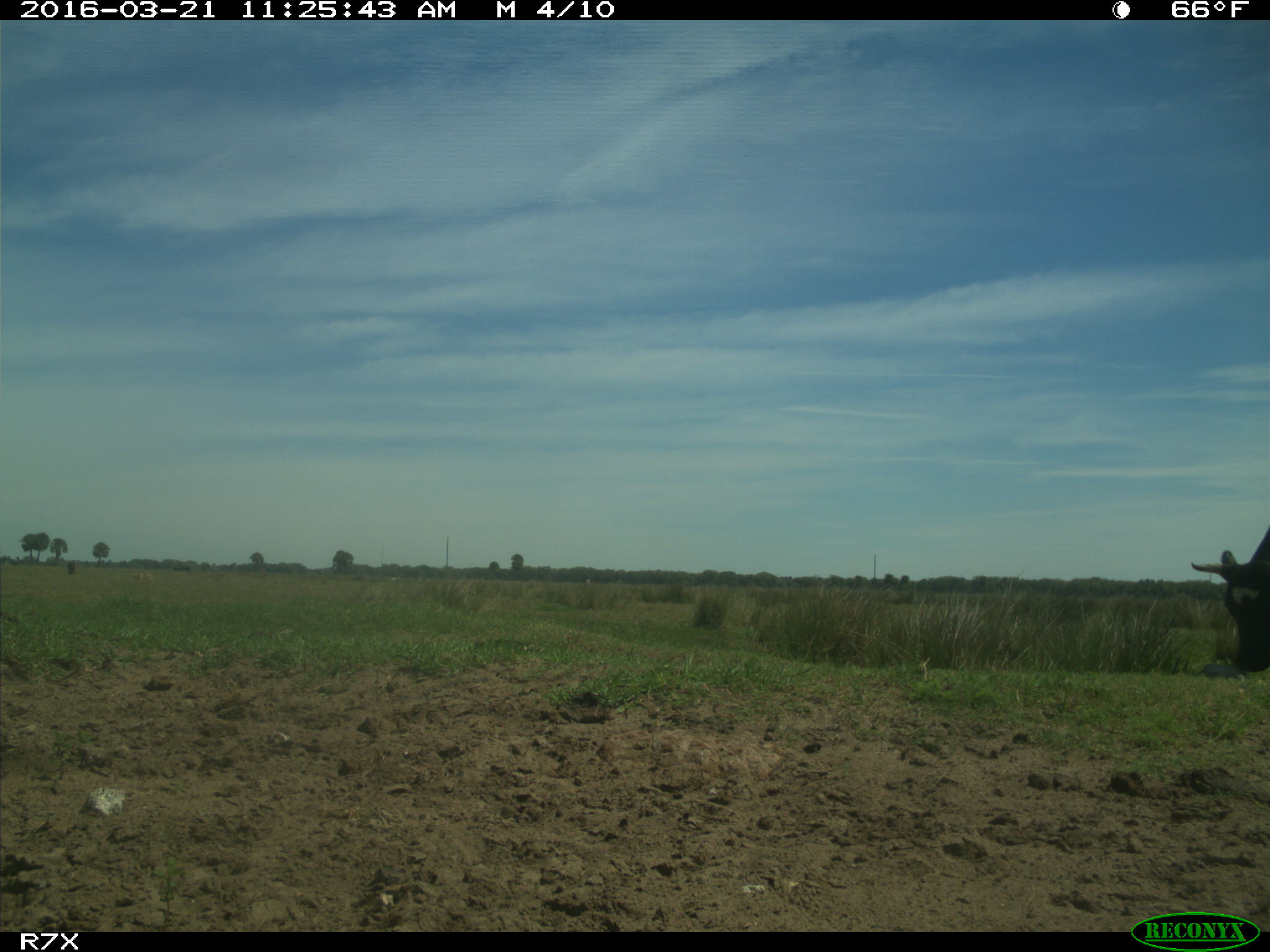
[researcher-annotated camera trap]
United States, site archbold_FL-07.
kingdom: Animalia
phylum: Chordata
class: Mammalia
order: Artiodactyla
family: Bovidae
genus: Bos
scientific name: Bos taurus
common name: domestic cow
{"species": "Bos taurus (domestic cow)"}